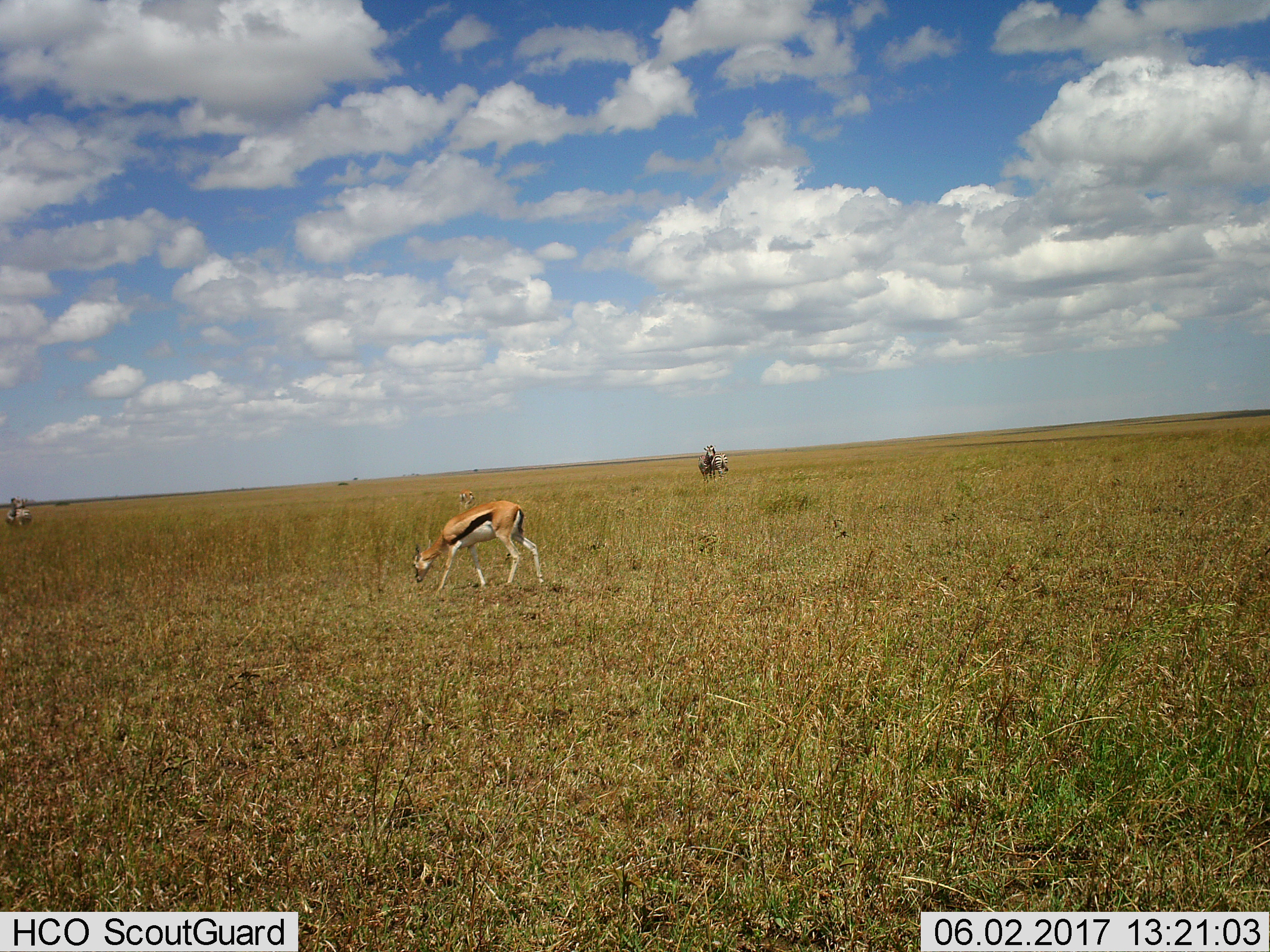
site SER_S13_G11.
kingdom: Animalia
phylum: Chordata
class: Mammalia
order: Artiodactyla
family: Bovidae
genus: Eudorcas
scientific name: Eudorcas thomsonii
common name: thomson's gazelle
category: gazellethomsons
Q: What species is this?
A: Gazellethomsons (thomson's gazelle) (Eudorcas thomsonii).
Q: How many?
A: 2.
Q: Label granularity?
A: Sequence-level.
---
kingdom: Animalia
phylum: Chordata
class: Mammalia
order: Perissodactyla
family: Equidae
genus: Equus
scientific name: Equus quagga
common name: plains zebra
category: zebraplains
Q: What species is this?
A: Zebraplains (plains zebra) (Equus quagga).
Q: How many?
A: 3.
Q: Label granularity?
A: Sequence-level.